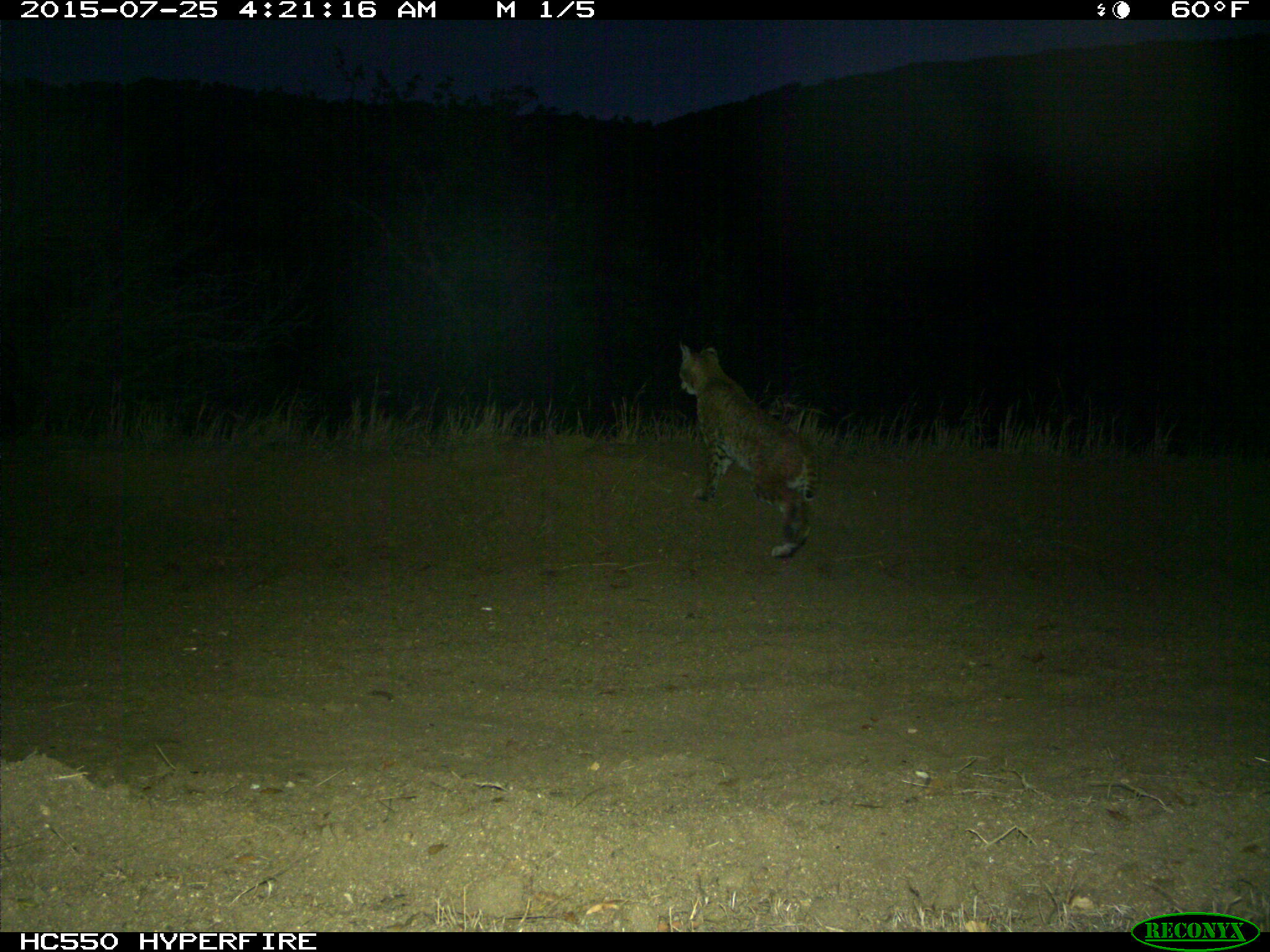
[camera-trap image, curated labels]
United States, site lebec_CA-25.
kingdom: Animalia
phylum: Chordata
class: Mammalia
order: Carnivora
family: Felidae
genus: Lynx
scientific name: Lynx rufus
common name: bobcat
Lynx rufus (bobcat).